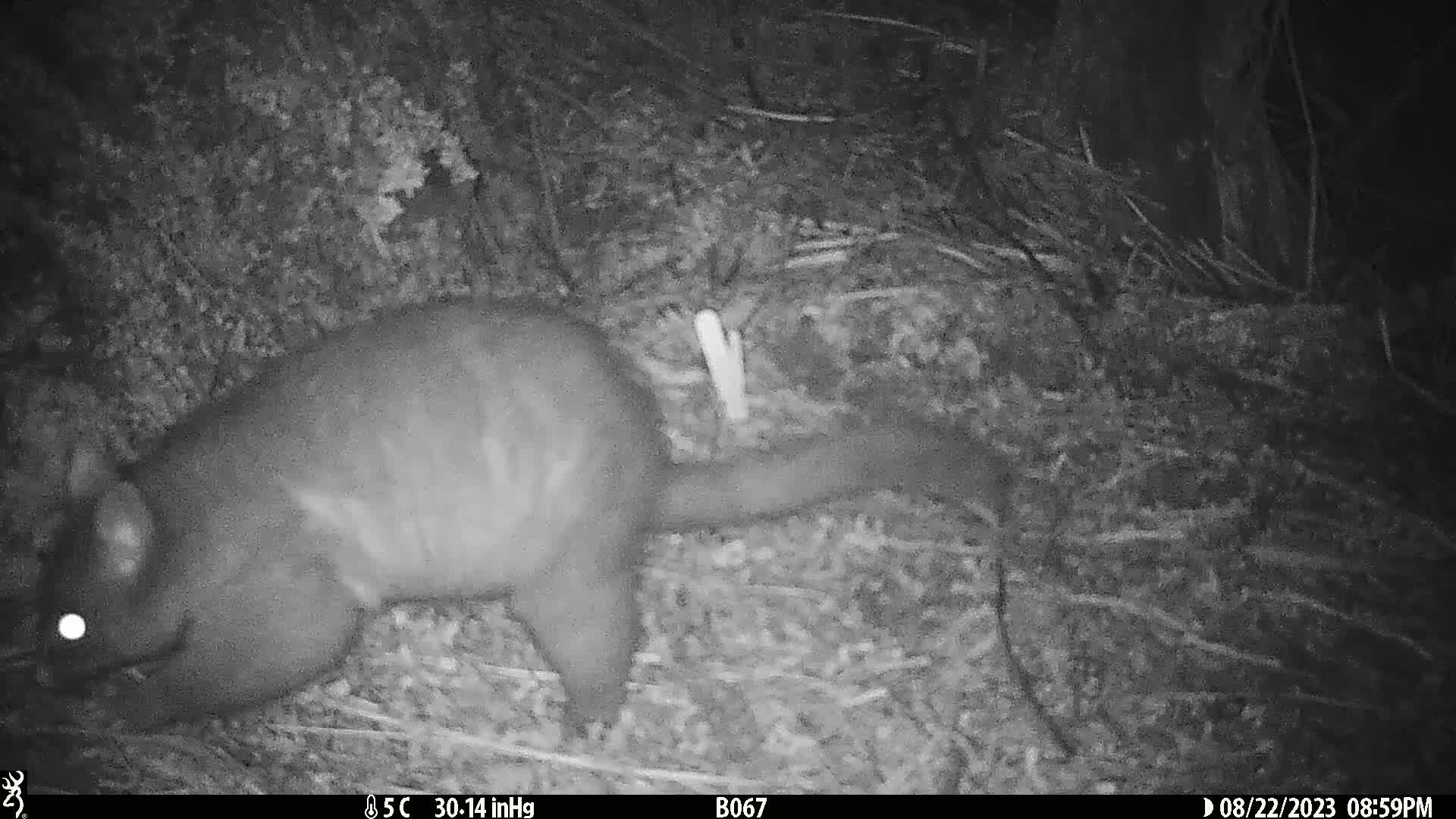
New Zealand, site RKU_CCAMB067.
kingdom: Animalia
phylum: Chordata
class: Mammalia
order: Diprotodontia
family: Phalangeridae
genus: Trichosurus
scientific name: Trichosurus vulpecula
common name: common brushtail possum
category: possum